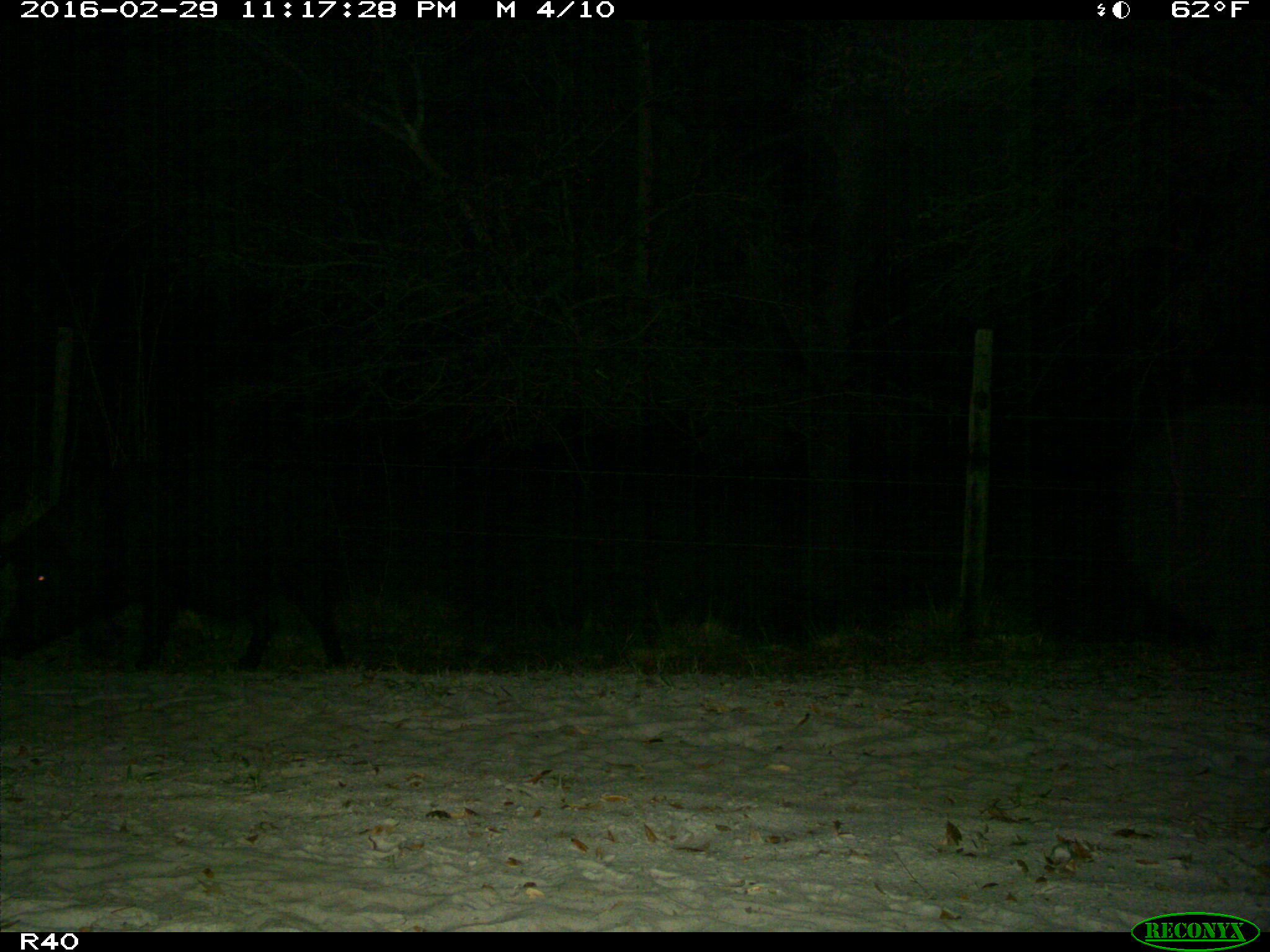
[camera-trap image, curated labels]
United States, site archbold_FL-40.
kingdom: Animalia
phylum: Chordata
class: Mammalia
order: Artiodactyla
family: Suidae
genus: Sus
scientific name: Sus scrofa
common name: wild boar